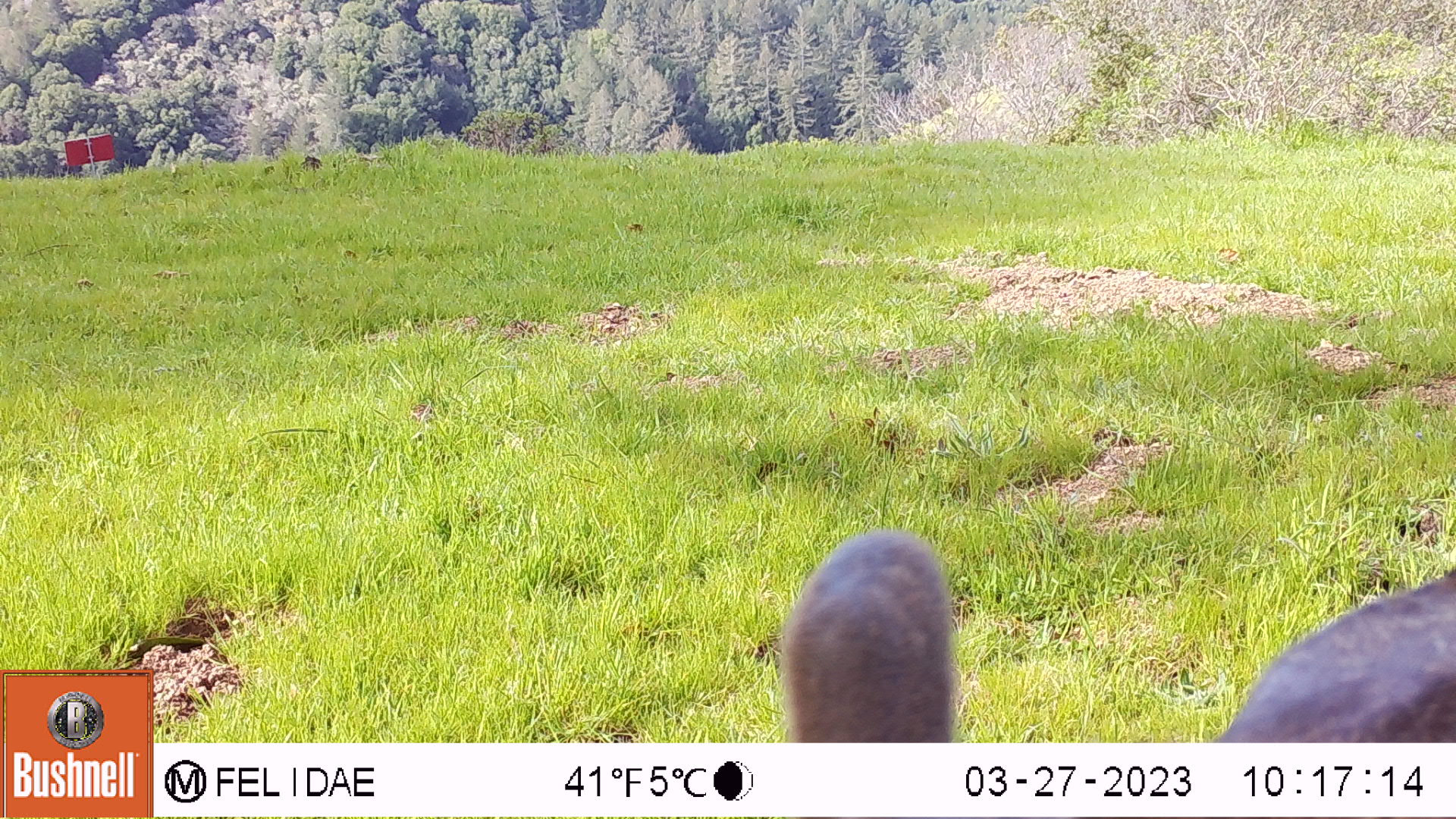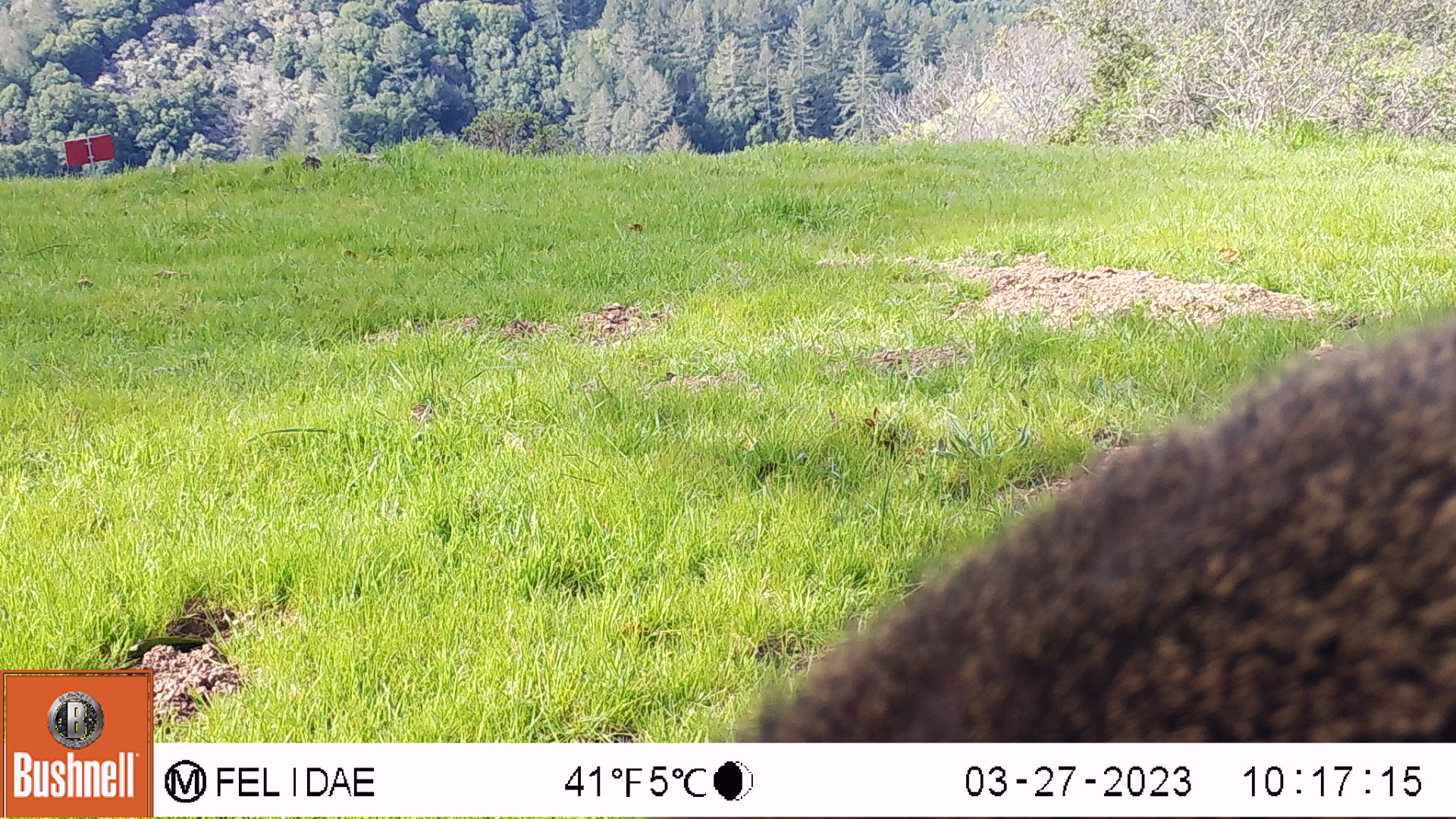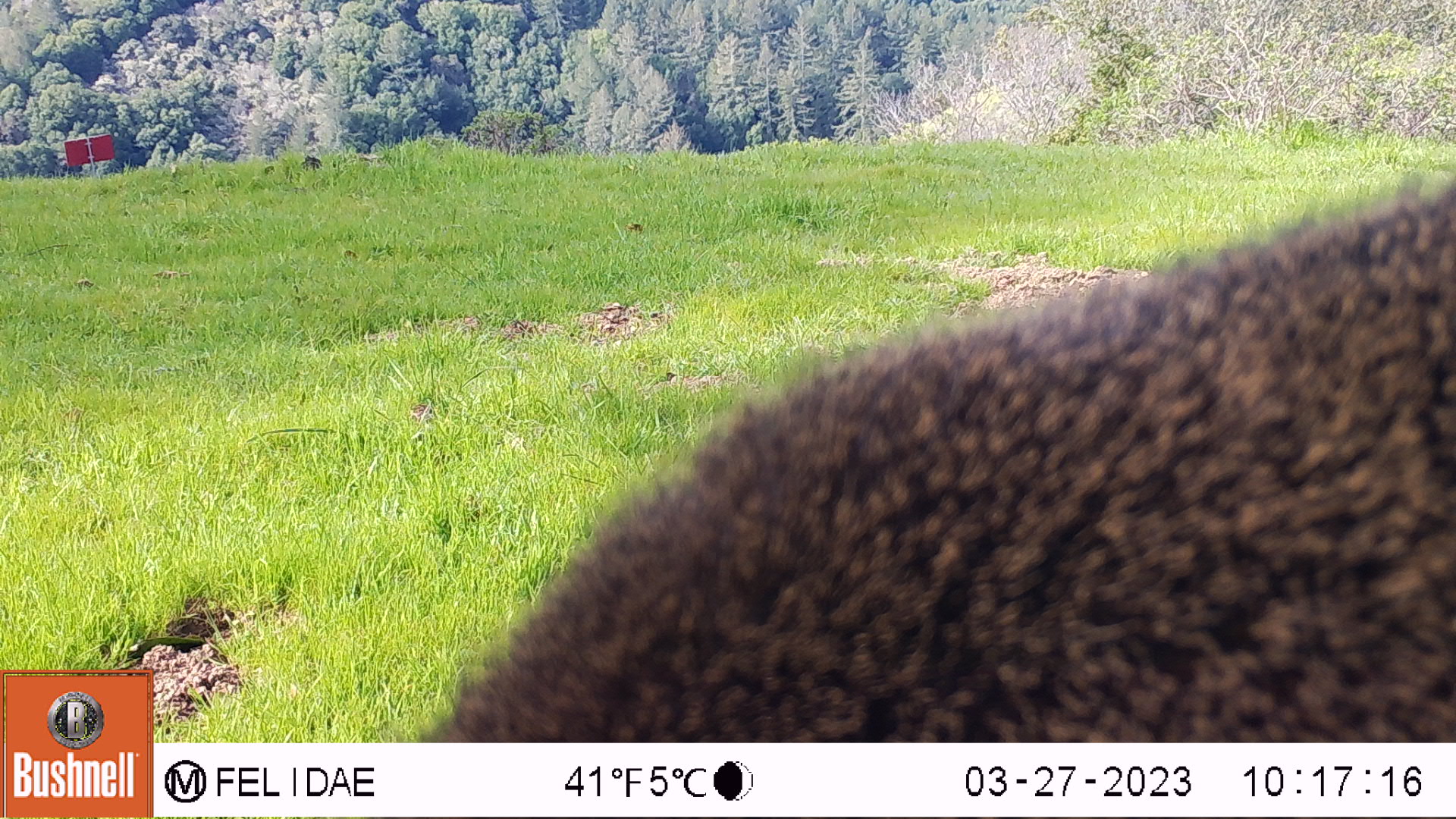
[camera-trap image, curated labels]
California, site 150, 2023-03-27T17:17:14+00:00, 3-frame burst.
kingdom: Animalia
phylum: Chordata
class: Mammalia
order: Artiodactyla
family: Cervidae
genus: Odocoileus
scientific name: Odocoileus hemionus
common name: mule deer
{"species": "mule deer (Odocoileus hemionus)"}